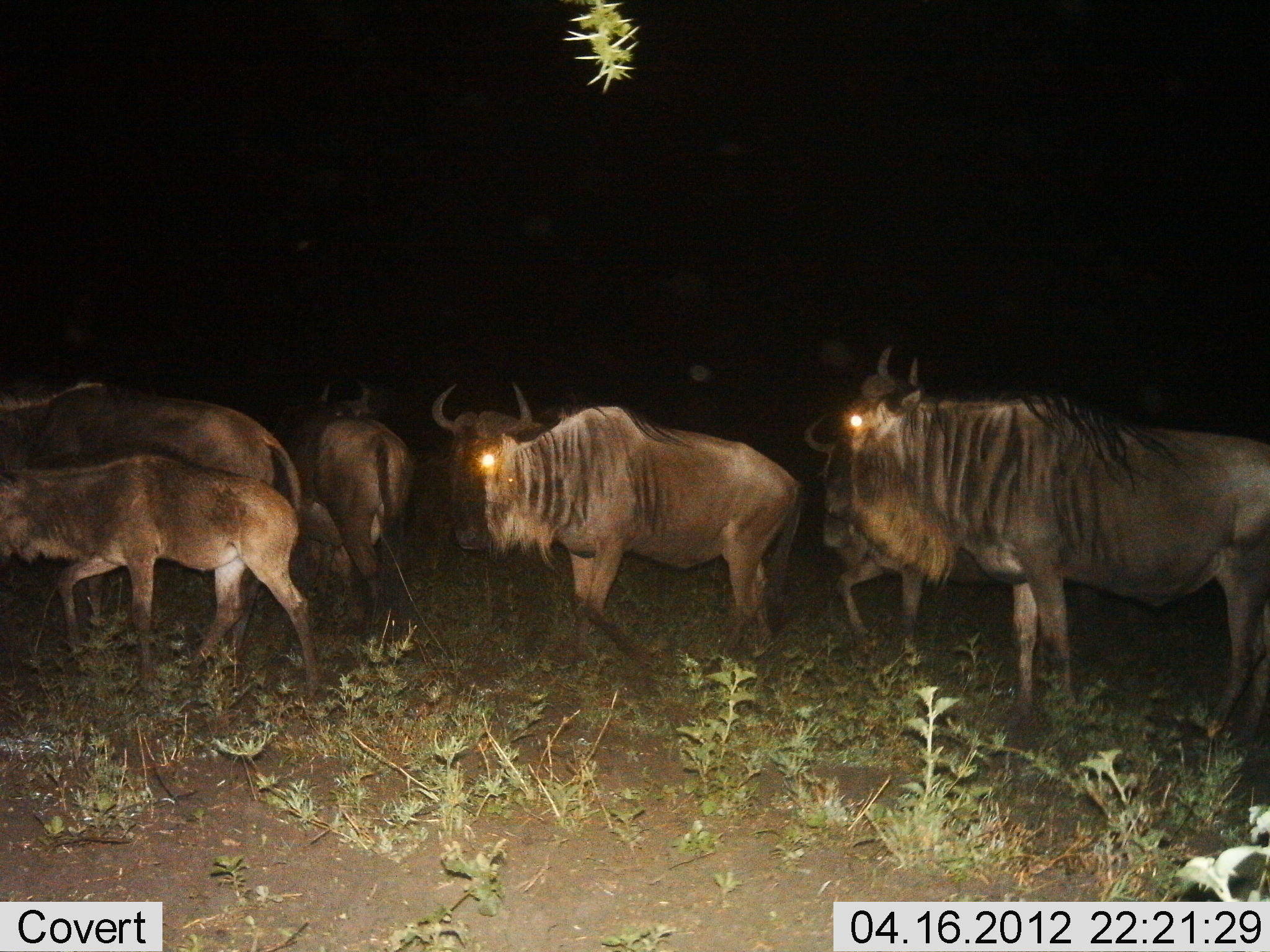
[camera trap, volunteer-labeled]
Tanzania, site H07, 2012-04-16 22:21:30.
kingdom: Animalia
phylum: Chordata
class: Mammalia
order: Artiodactyla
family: Bovidae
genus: Connochaetes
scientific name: Connochaetes taurinus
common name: blue wildebeest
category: wildebeest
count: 6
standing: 65%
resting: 0%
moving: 65%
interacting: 0%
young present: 59%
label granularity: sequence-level